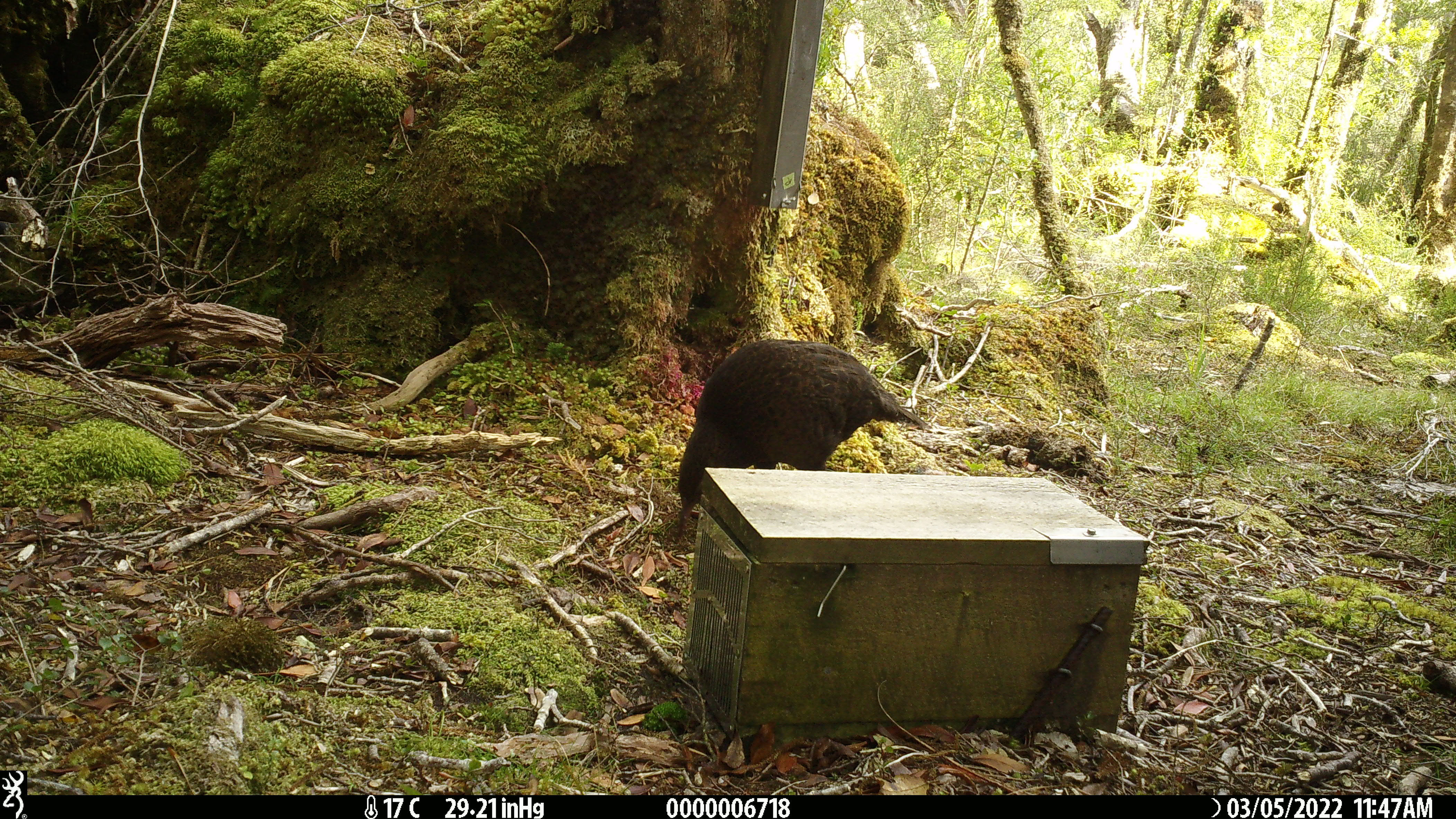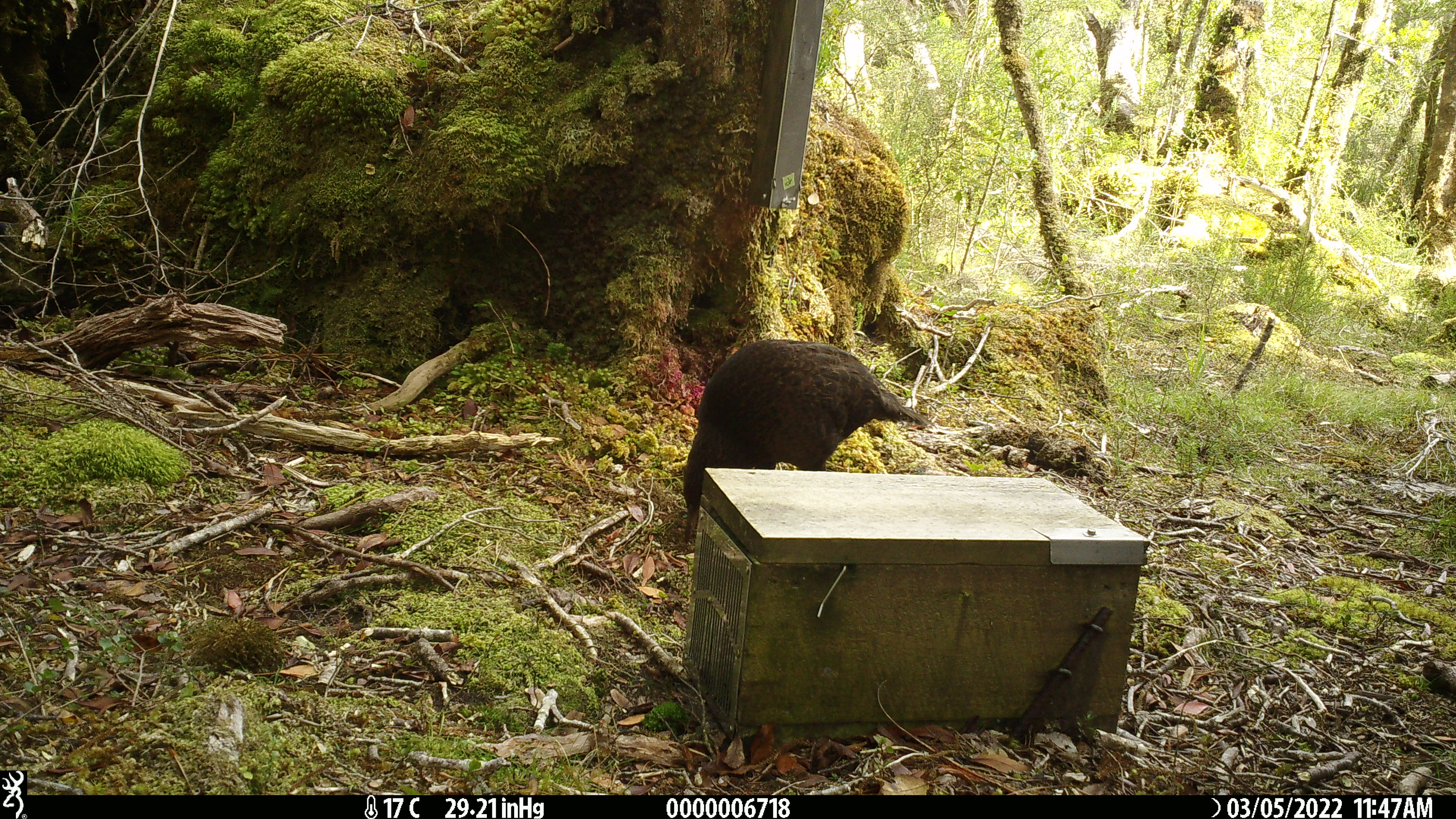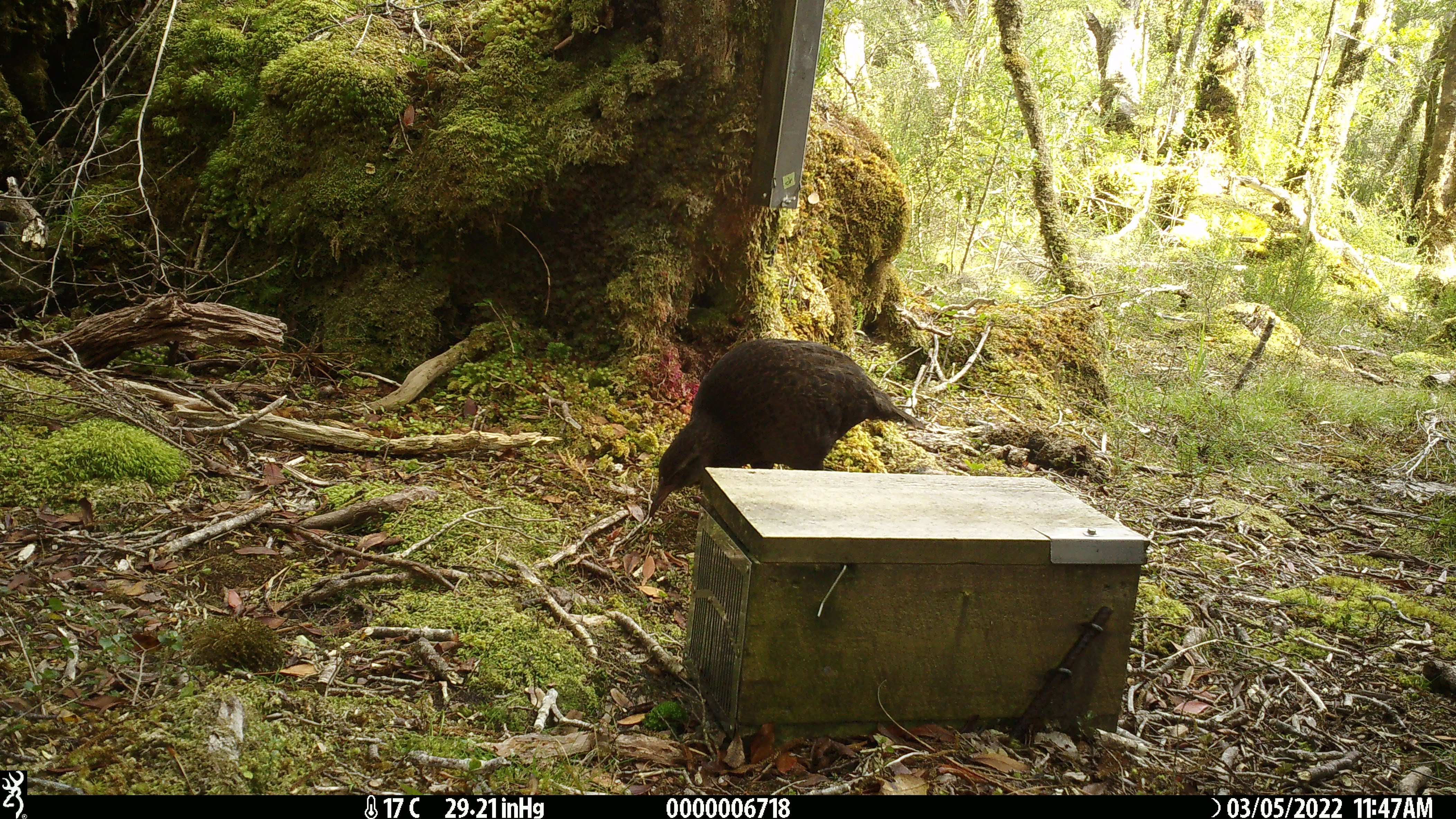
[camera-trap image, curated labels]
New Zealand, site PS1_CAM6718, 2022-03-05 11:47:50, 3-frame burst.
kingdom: Animalia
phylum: Chordata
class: Aves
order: Gruiformes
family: Rallidae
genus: Gallirallus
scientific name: Gallirallus australis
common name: weka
Weka (Gallirallus australis).